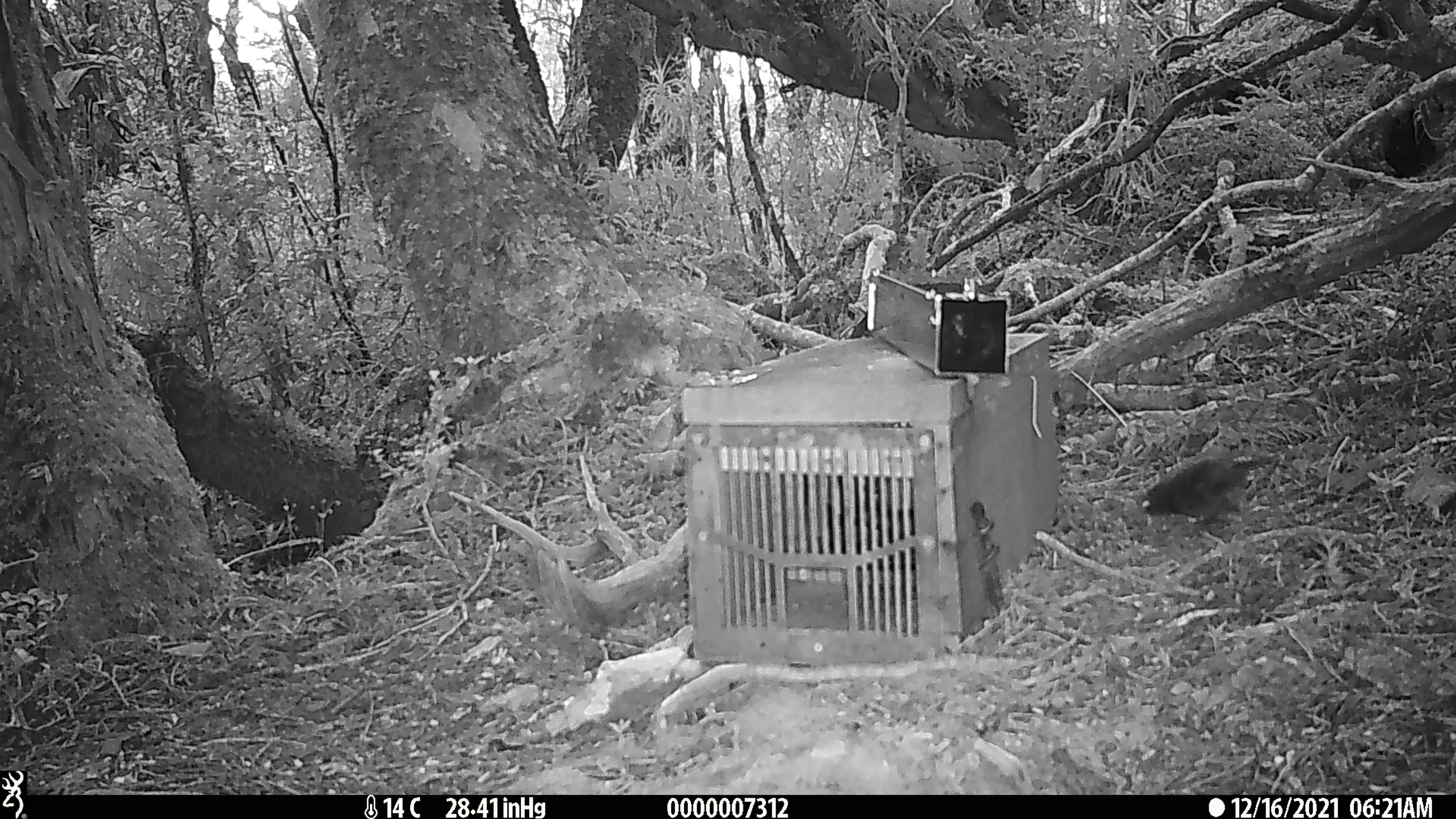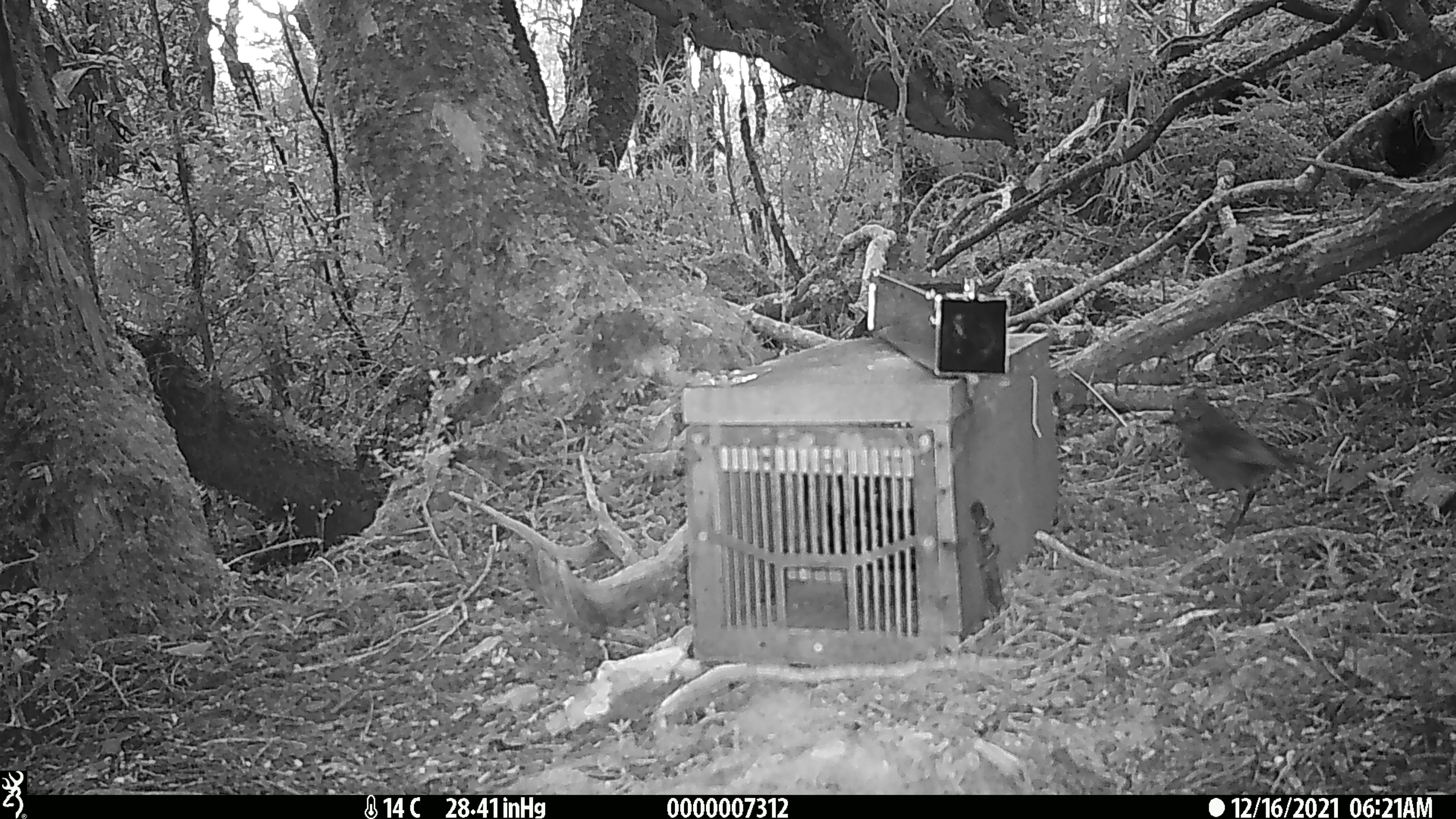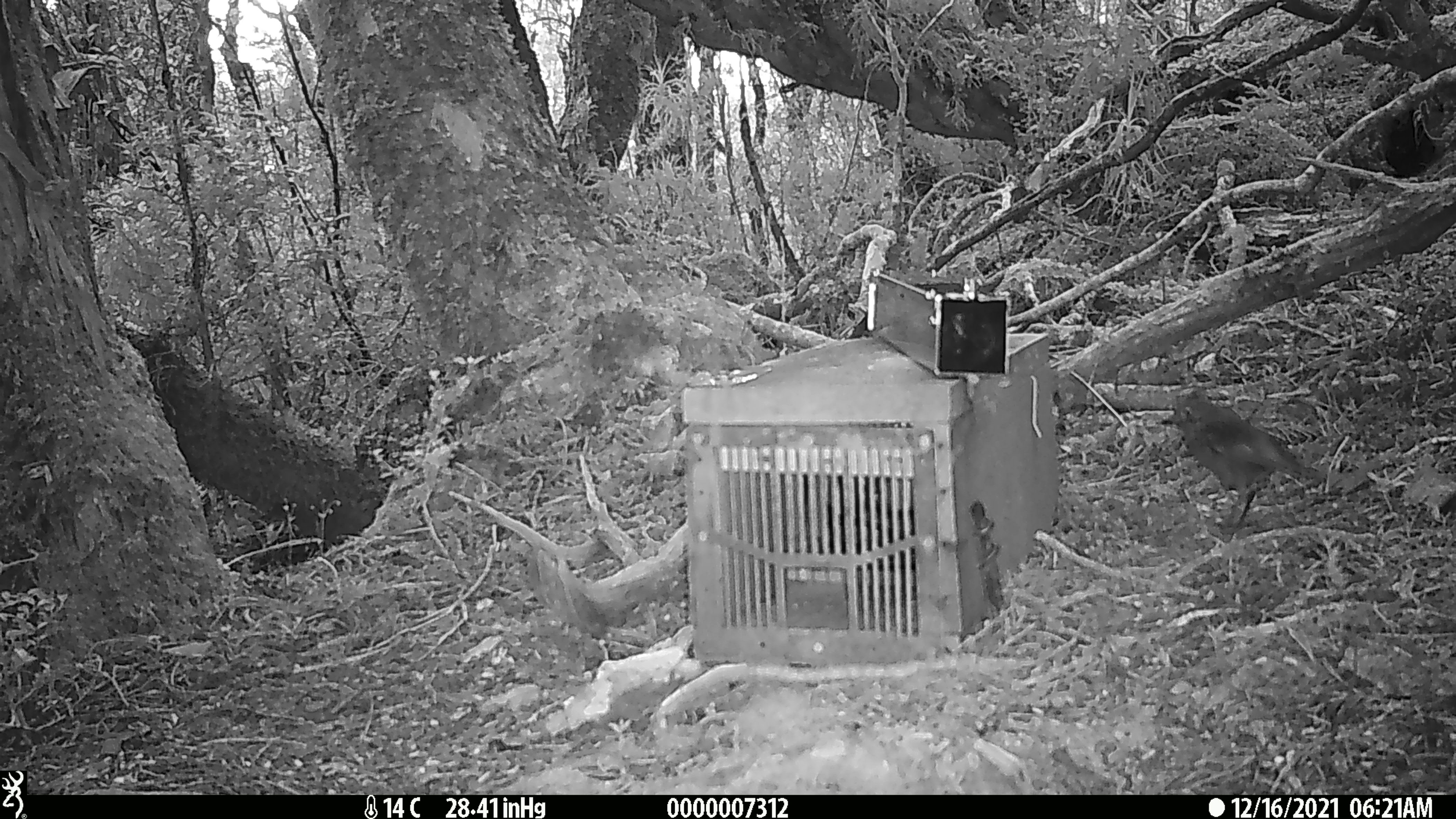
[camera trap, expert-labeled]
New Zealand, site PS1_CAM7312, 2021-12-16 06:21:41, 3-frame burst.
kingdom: Animalia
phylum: Chordata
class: Aves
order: Passeriformes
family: Petroicidae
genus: Petroica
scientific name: Petroica australis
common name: new zealand robin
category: robin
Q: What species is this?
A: Robin (new zealand robin) (Petroica australis).